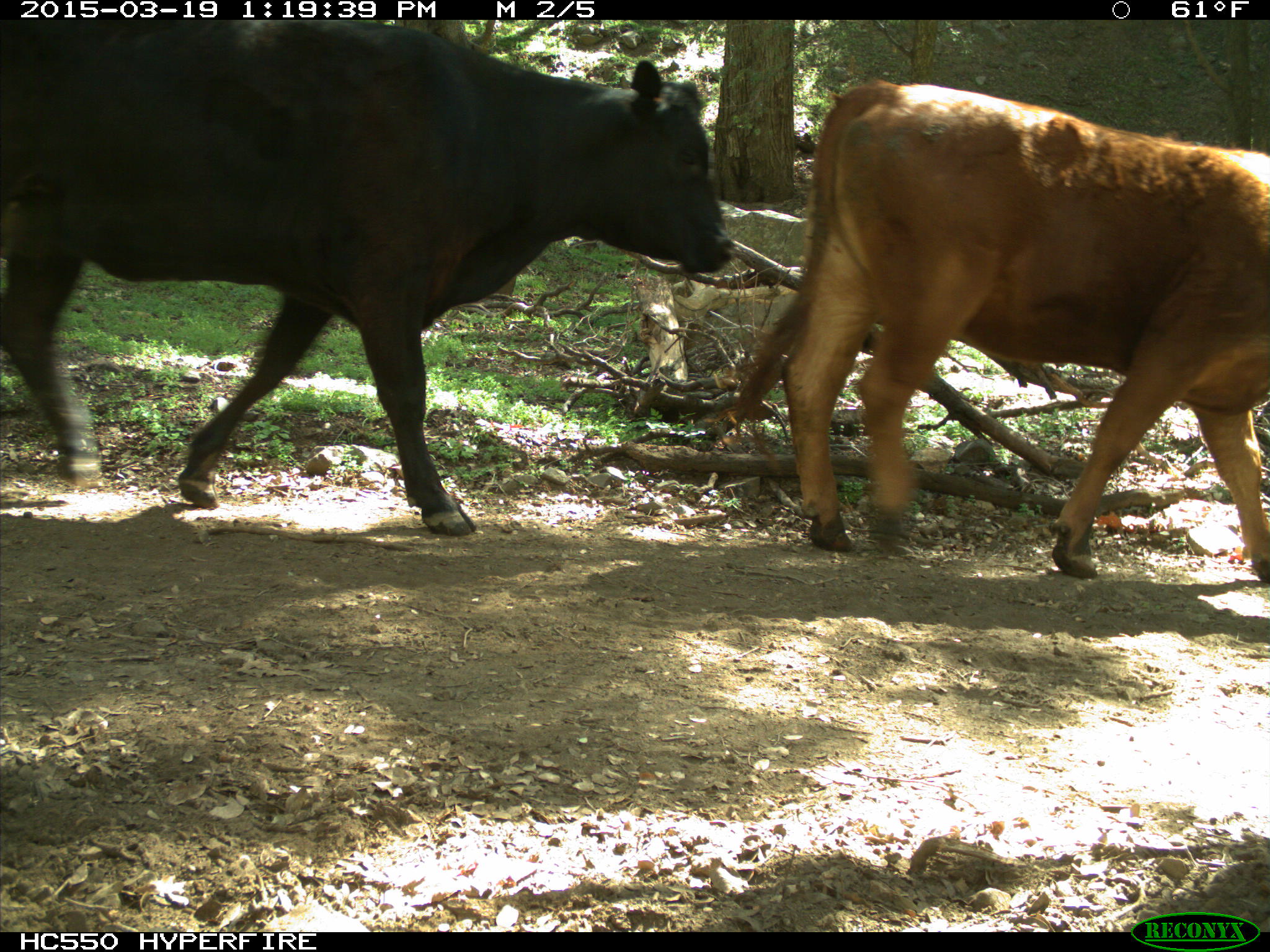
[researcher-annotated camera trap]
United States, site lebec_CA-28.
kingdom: Animalia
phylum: Chordata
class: Mammalia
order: Artiodactyla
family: Bovidae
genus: Bos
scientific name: Bos taurus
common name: domestic cow